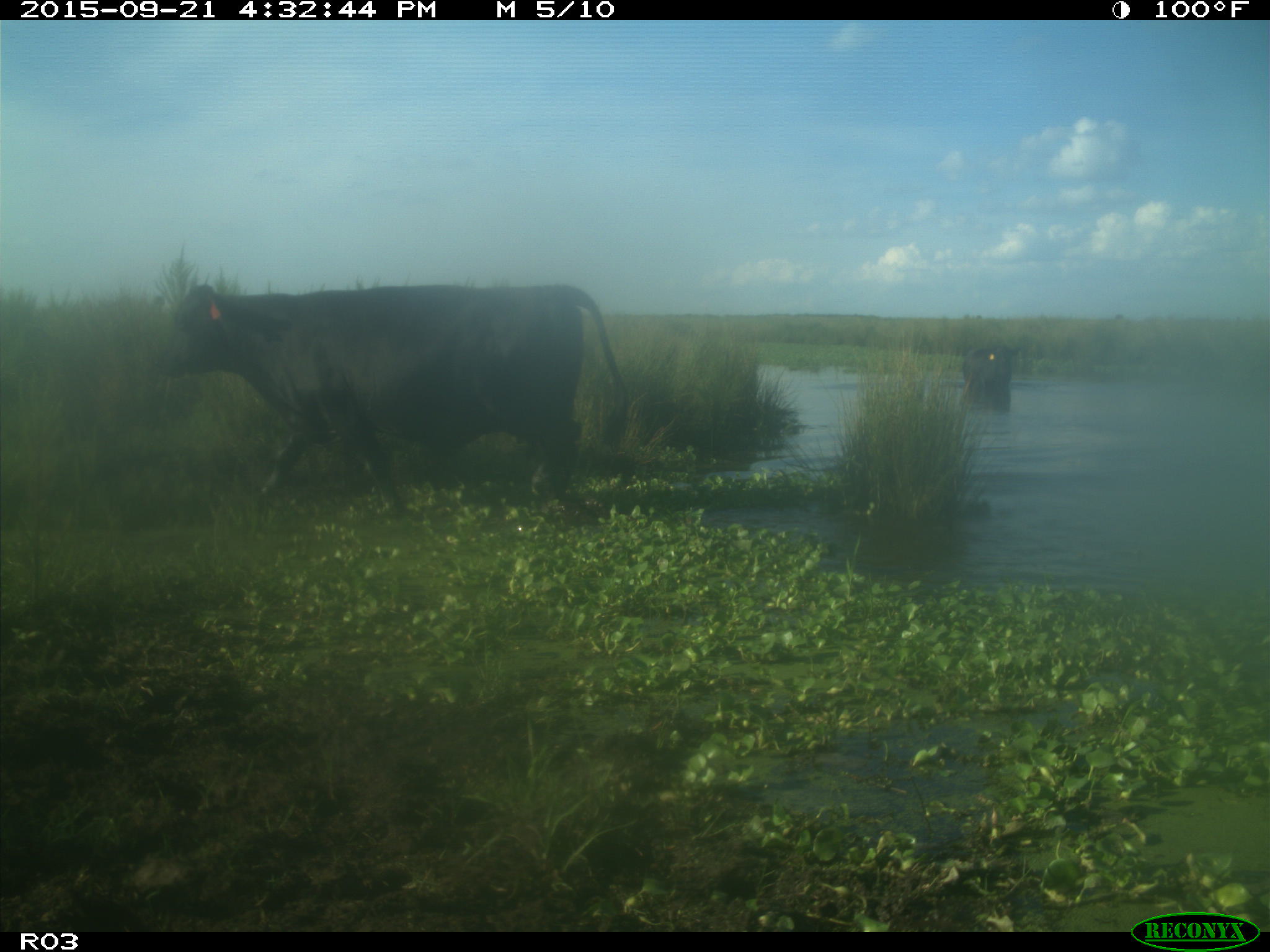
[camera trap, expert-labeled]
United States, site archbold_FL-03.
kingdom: Animalia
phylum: Chordata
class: Mammalia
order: Artiodactyla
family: Bovidae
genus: Bos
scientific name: Bos taurus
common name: domestic cow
Bos taurus (domestic cow).